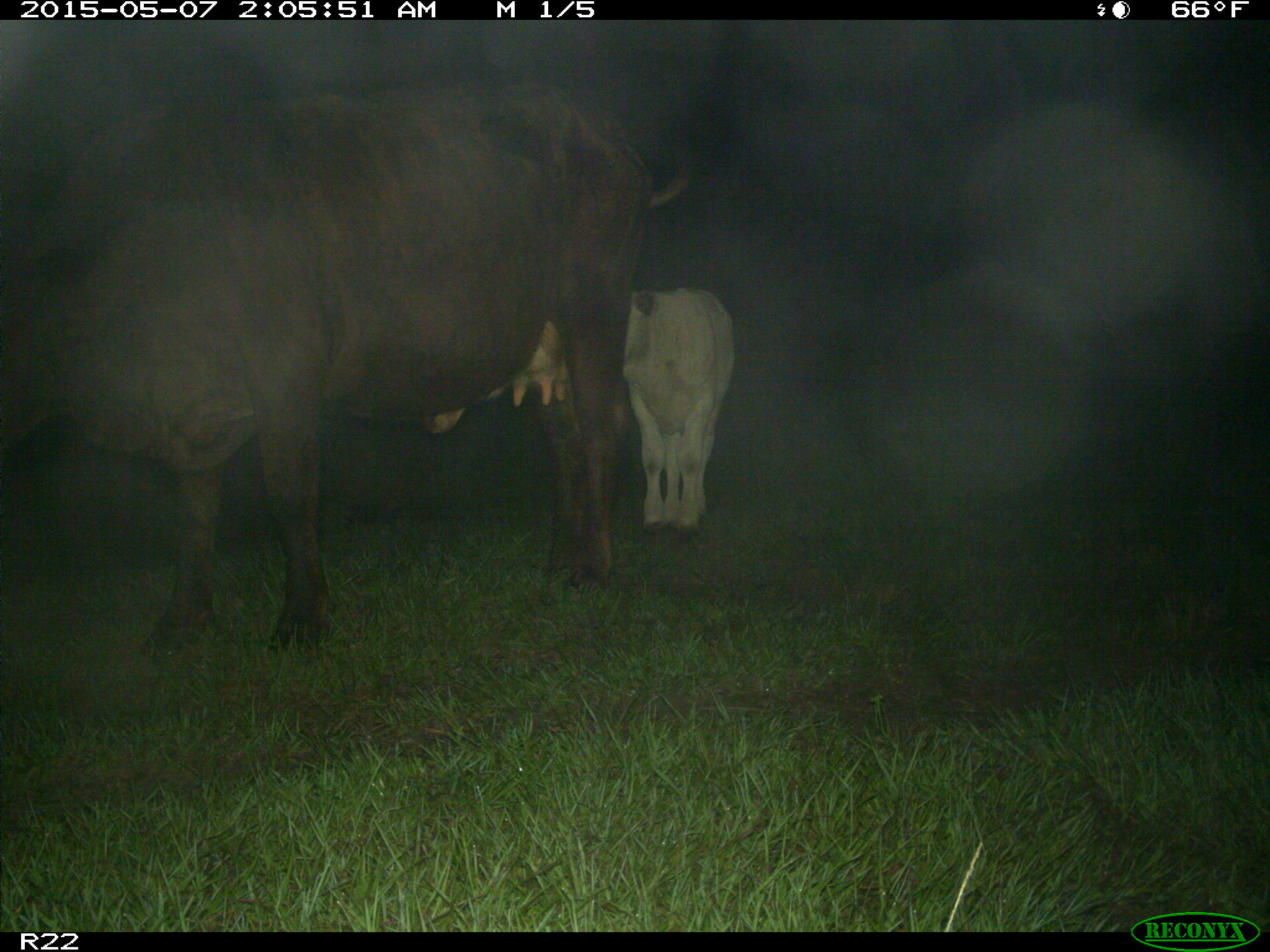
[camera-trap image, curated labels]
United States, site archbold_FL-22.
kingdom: Animalia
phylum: Chordata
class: Mammalia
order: Artiodactyla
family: Bovidae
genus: Bos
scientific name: Bos taurus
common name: domestic cow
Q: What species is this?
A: Bos taurus (domestic cow).